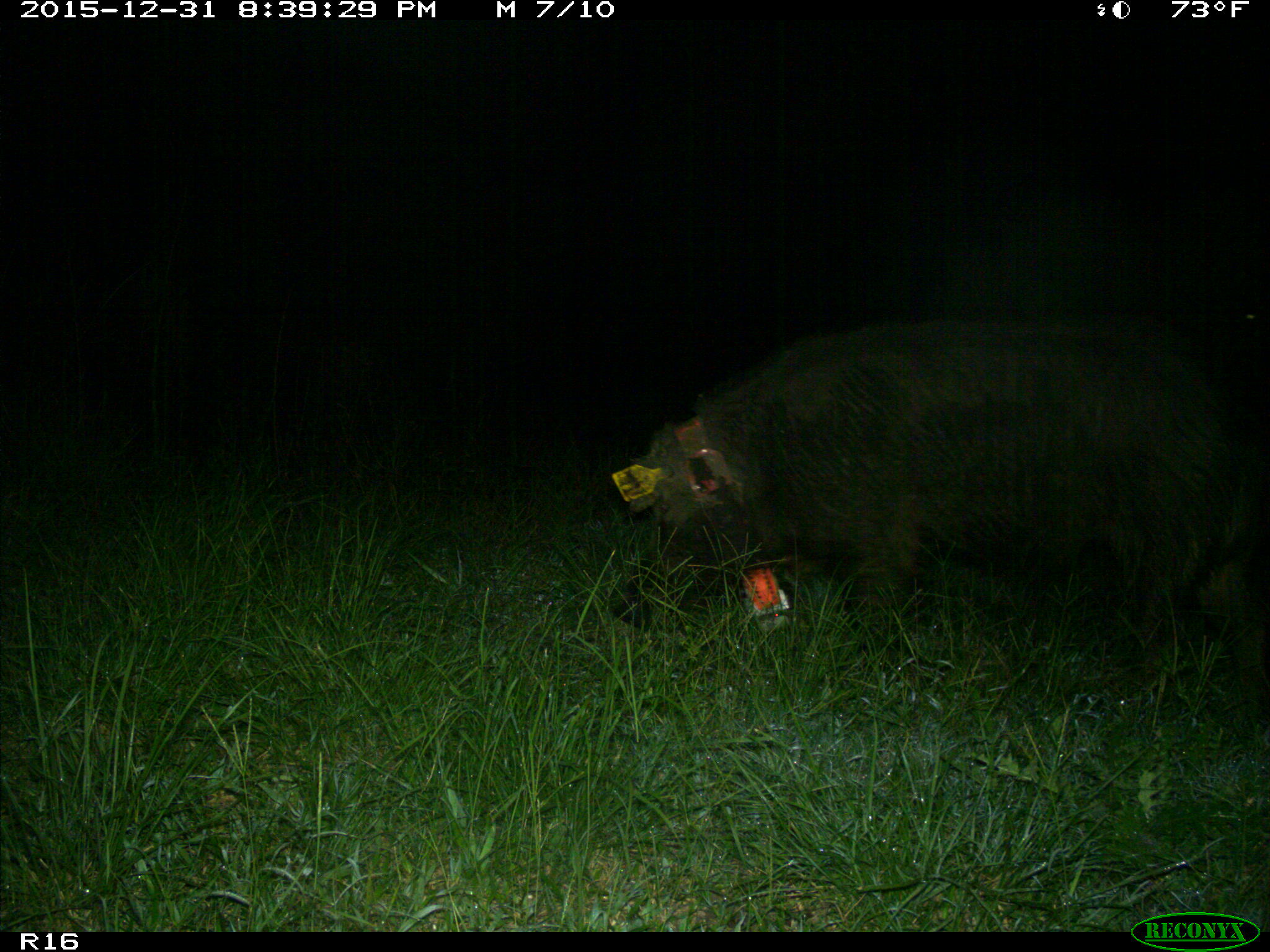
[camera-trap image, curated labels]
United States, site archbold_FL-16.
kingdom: Animalia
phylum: Chordata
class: Mammalia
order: Artiodactyla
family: Suidae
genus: Sus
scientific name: Sus scrofa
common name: wild boar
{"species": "Sus scrofa (wild boar)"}